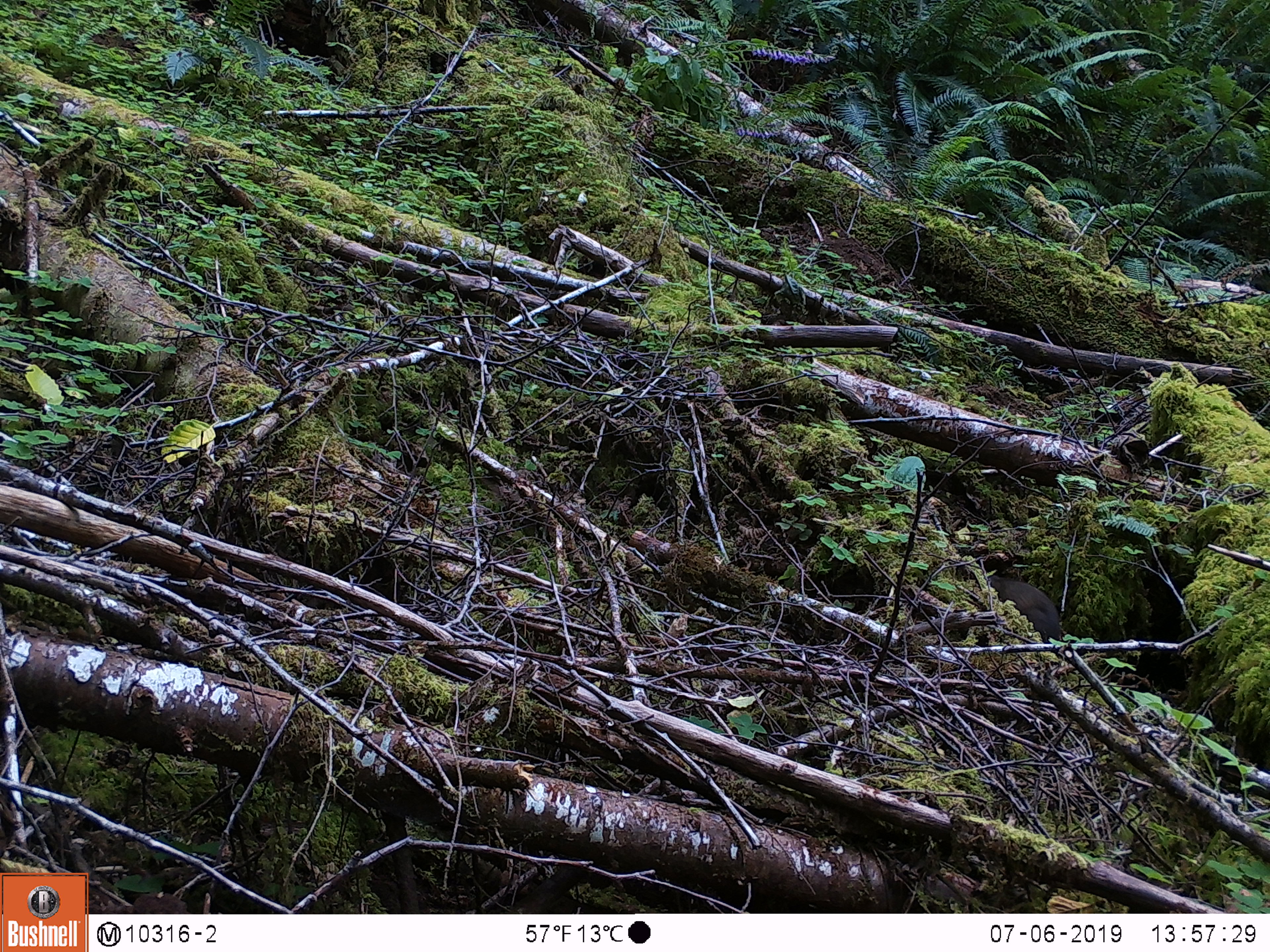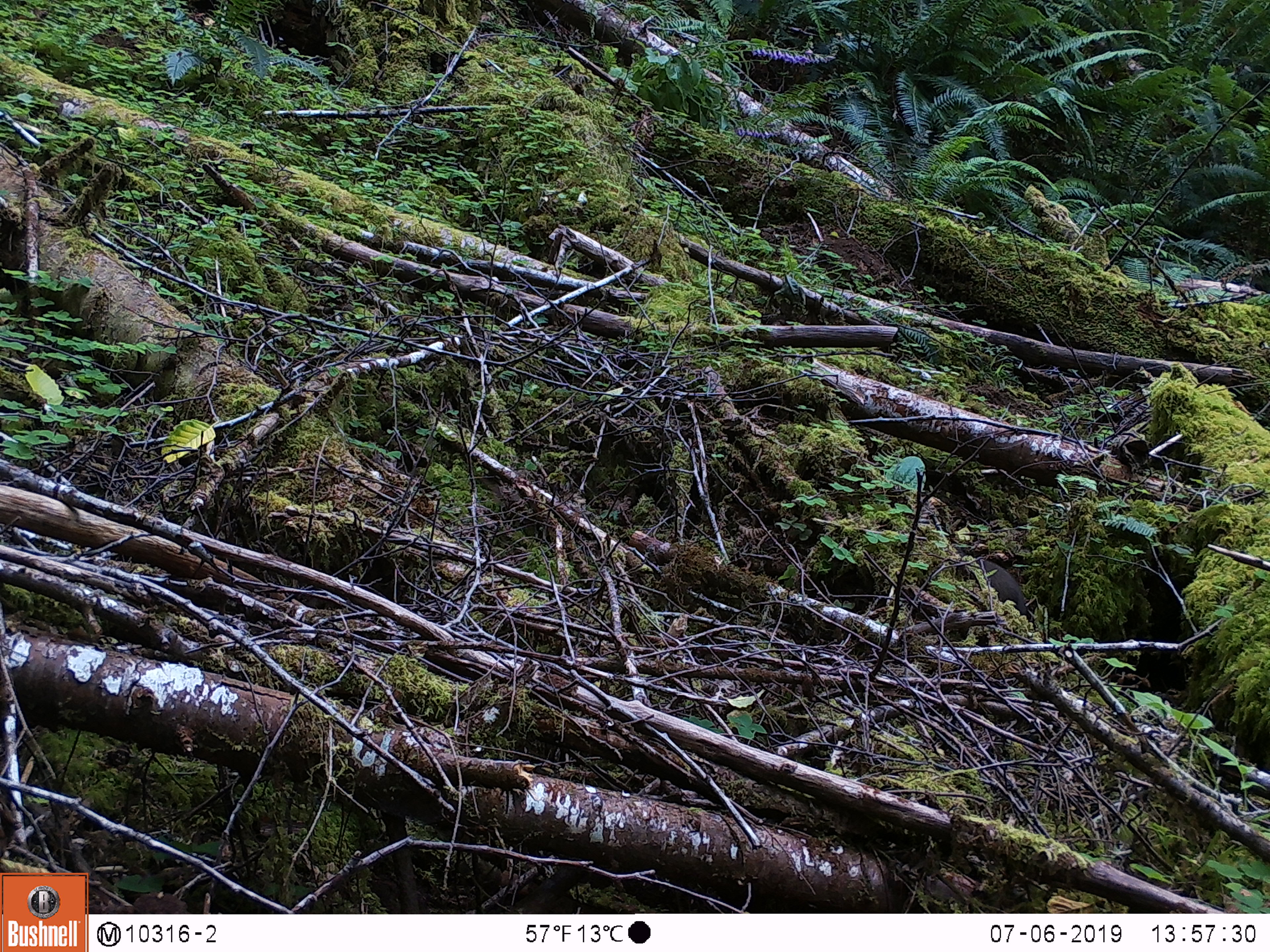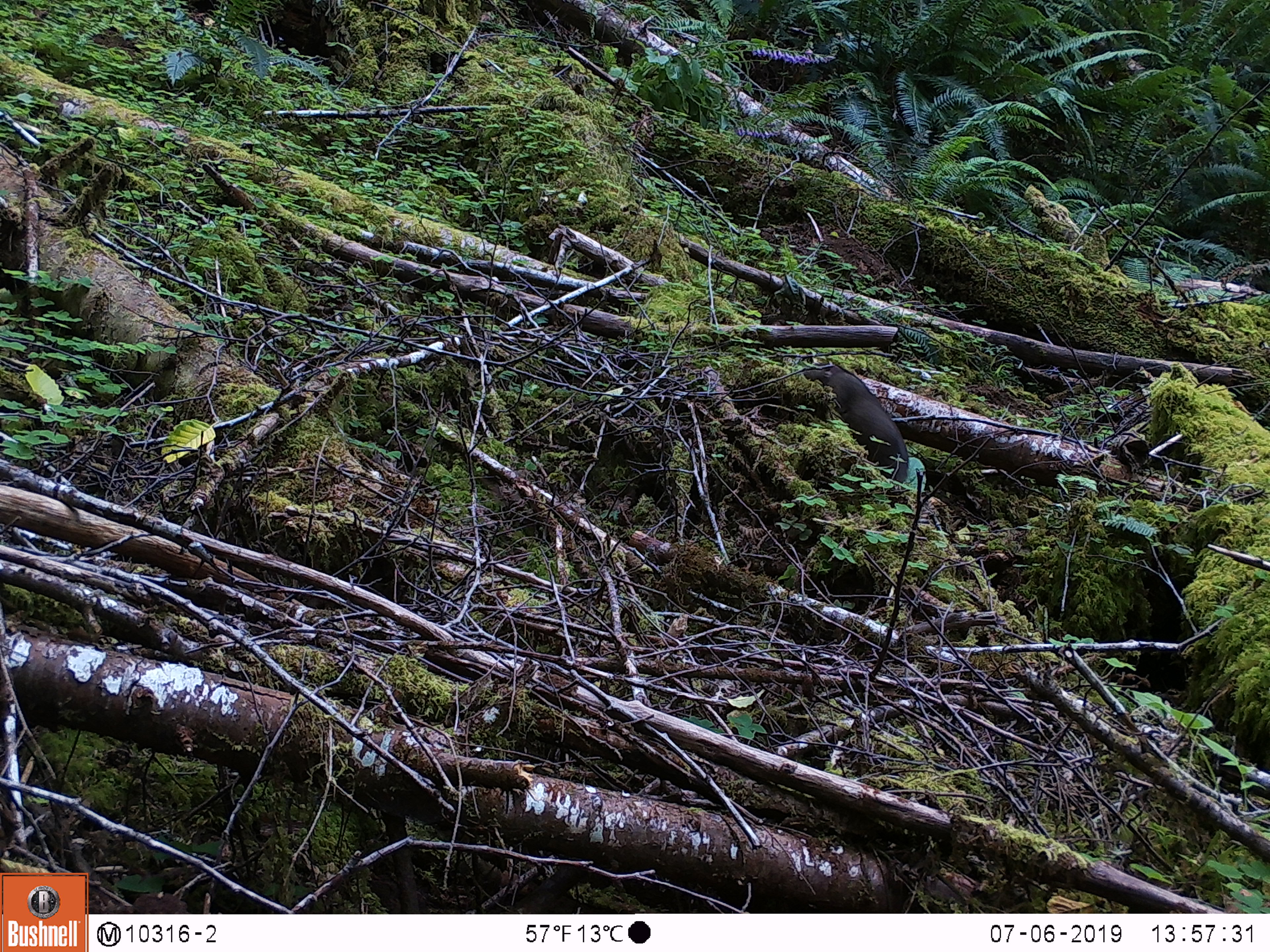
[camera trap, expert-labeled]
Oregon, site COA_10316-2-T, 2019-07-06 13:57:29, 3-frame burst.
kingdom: Animalia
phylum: Chordata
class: Mammalia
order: Rodentia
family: Aplodontiidae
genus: Aplodontia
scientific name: Aplodontia rufa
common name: mountain beaver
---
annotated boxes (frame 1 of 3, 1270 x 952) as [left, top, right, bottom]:
mountain beaver: [985, 574, 1064, 640]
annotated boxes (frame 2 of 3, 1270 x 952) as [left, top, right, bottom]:
mountain beaver: [977, 556, 1027, 619]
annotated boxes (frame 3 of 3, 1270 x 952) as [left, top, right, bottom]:
mountain beaver: [816, 360, 911, 484]